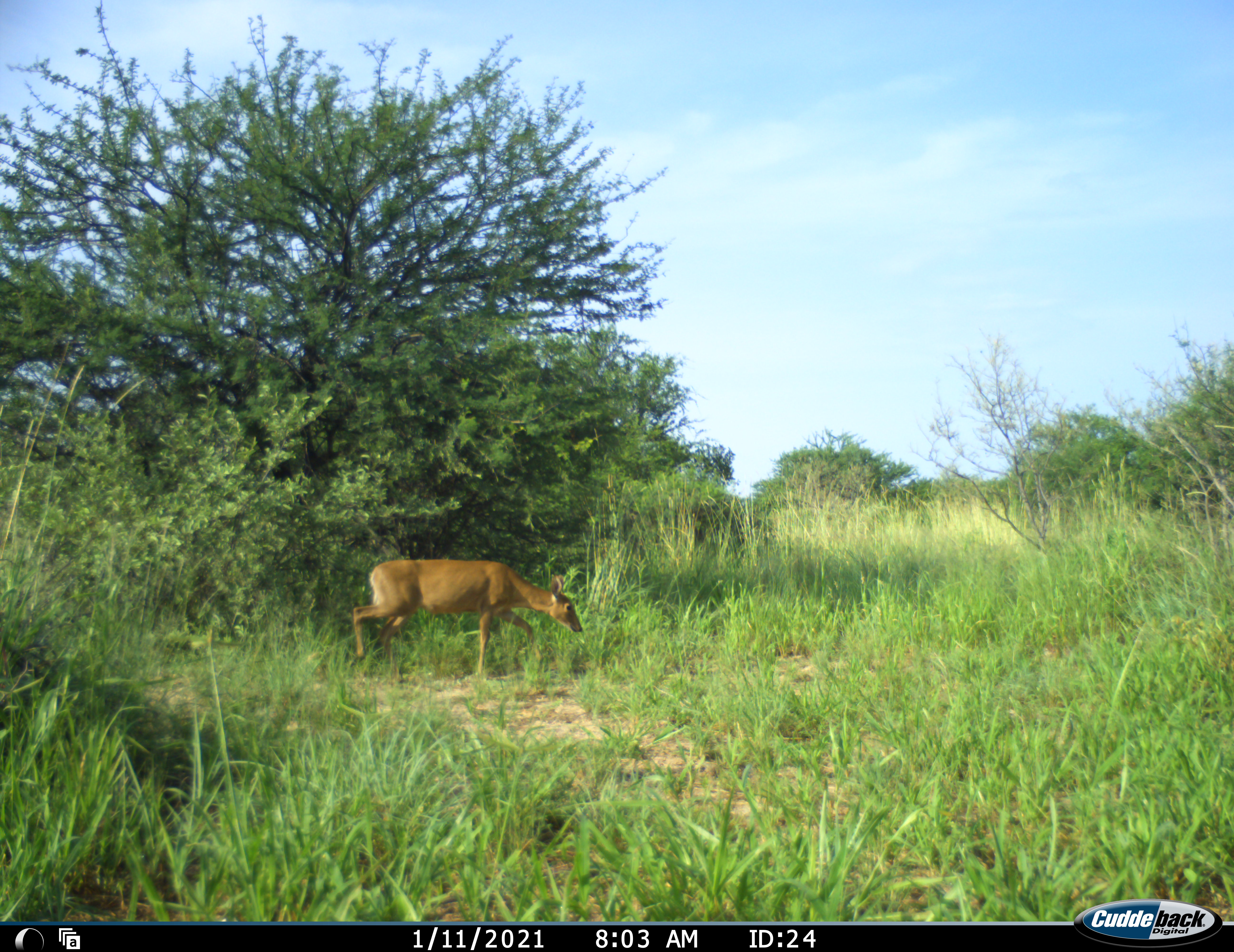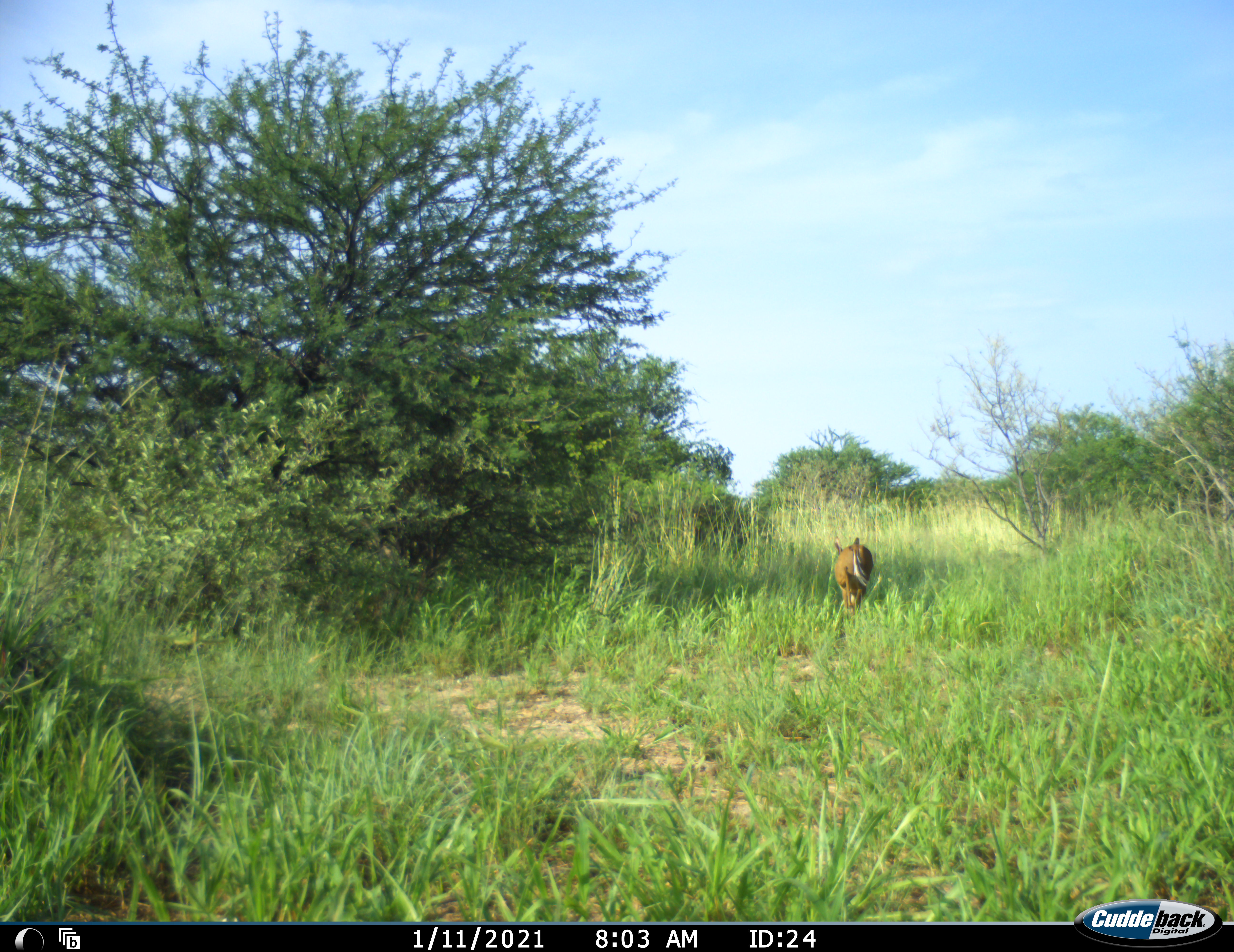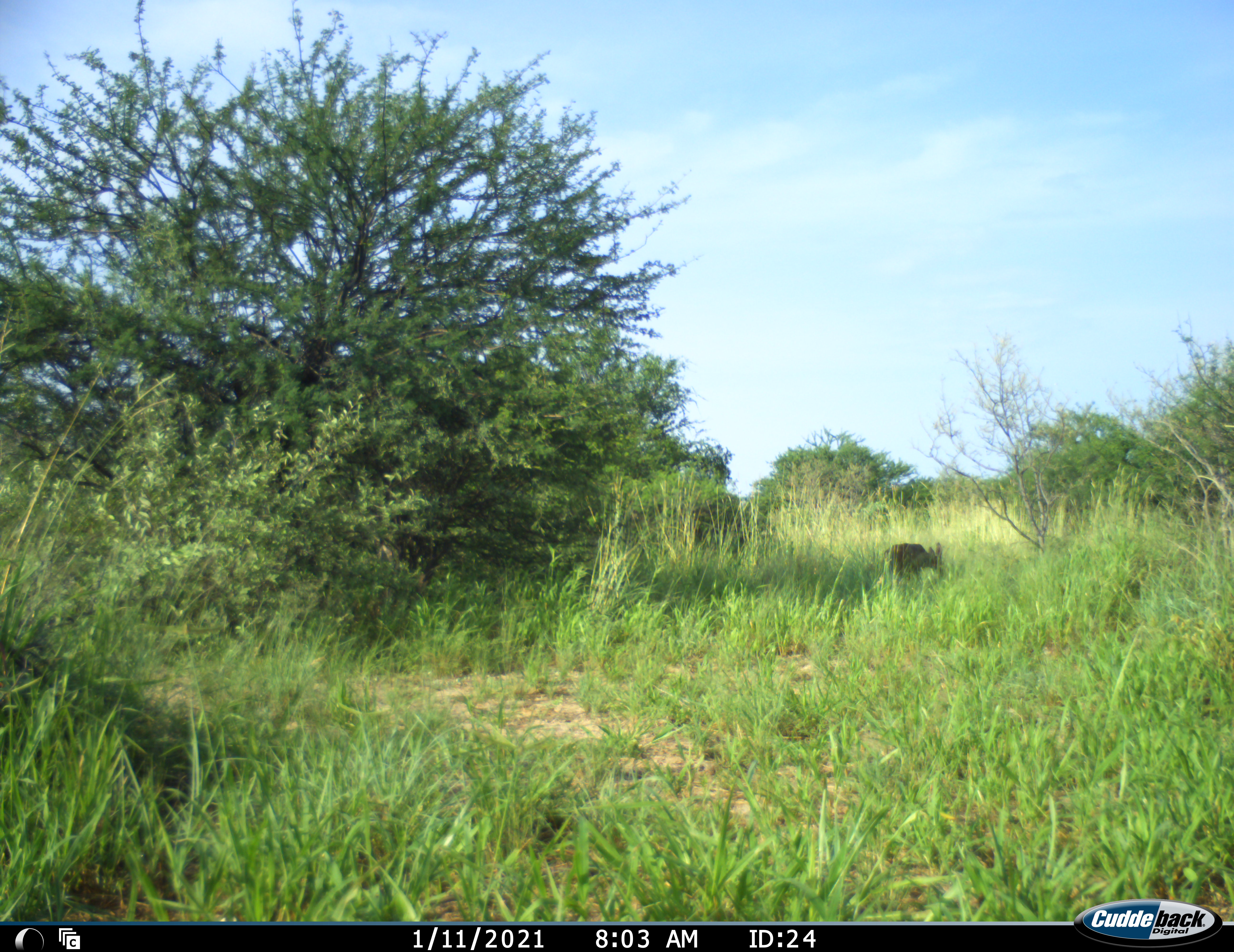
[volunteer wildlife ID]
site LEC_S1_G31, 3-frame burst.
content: unidentified animal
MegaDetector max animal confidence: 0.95